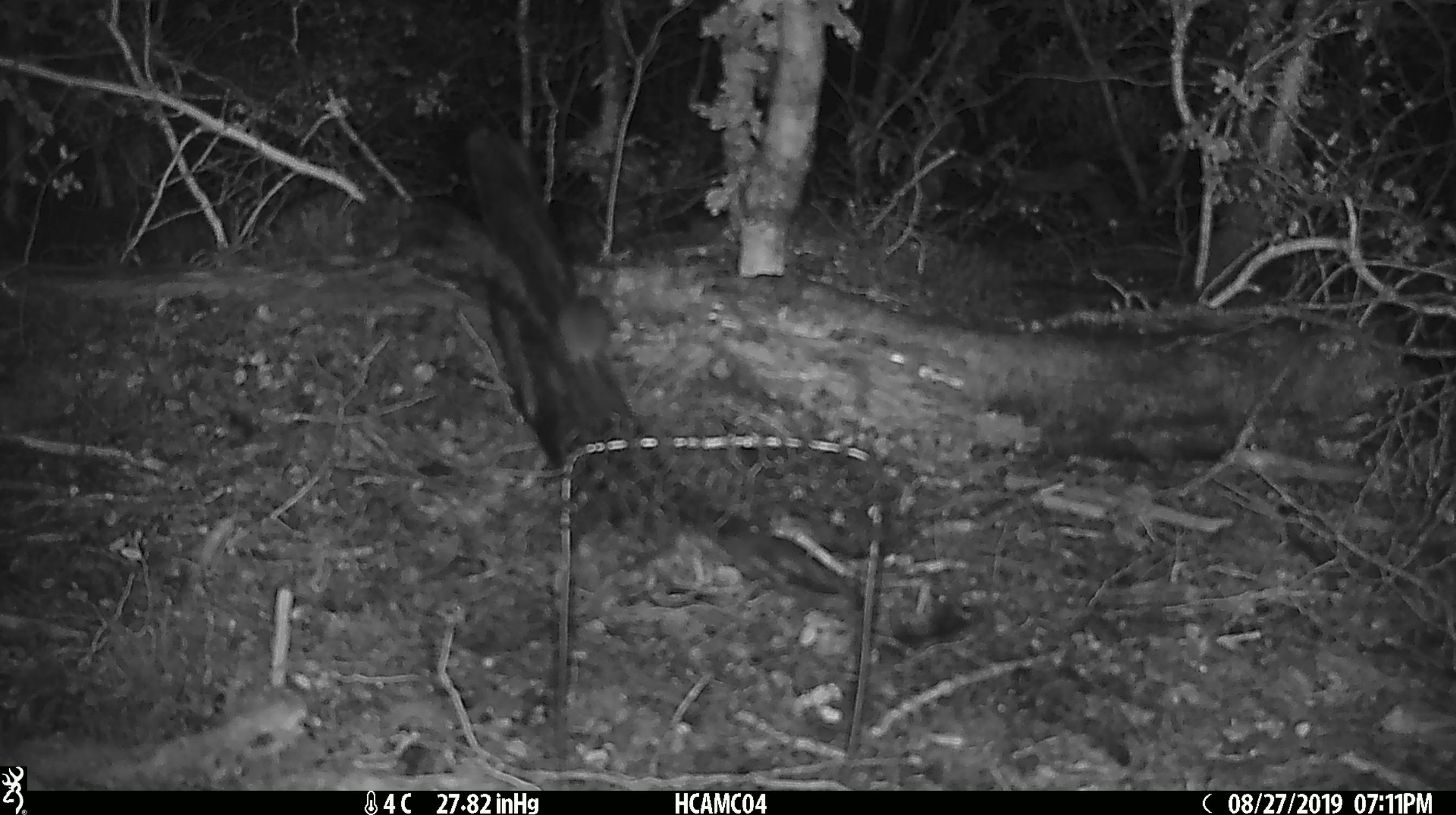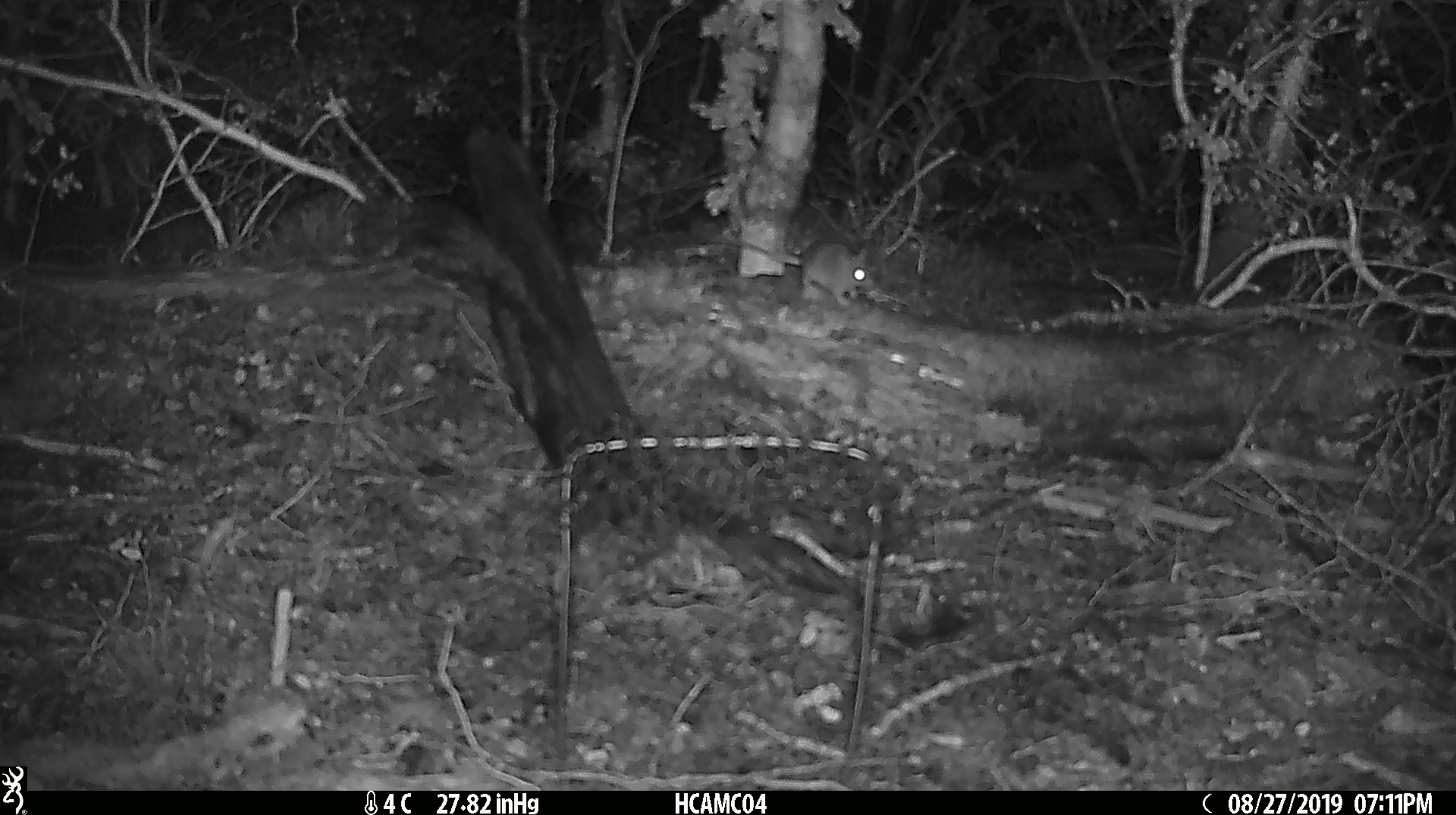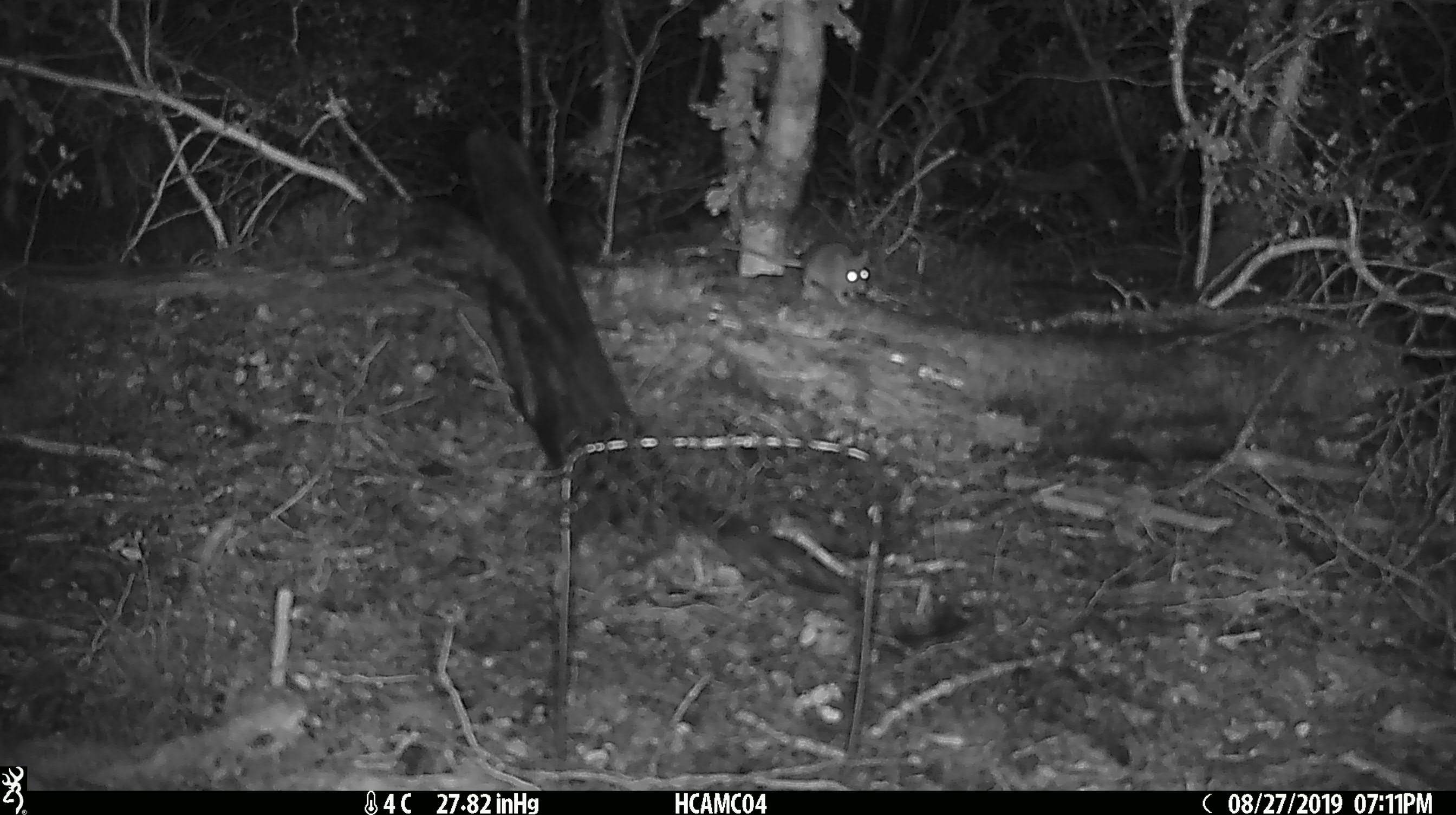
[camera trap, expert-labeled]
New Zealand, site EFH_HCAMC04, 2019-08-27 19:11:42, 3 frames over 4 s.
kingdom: Animalia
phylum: Chordata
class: Mammalia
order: Rodentia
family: Muridae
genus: Mus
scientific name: Mus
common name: mouse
Mouse (Mus).